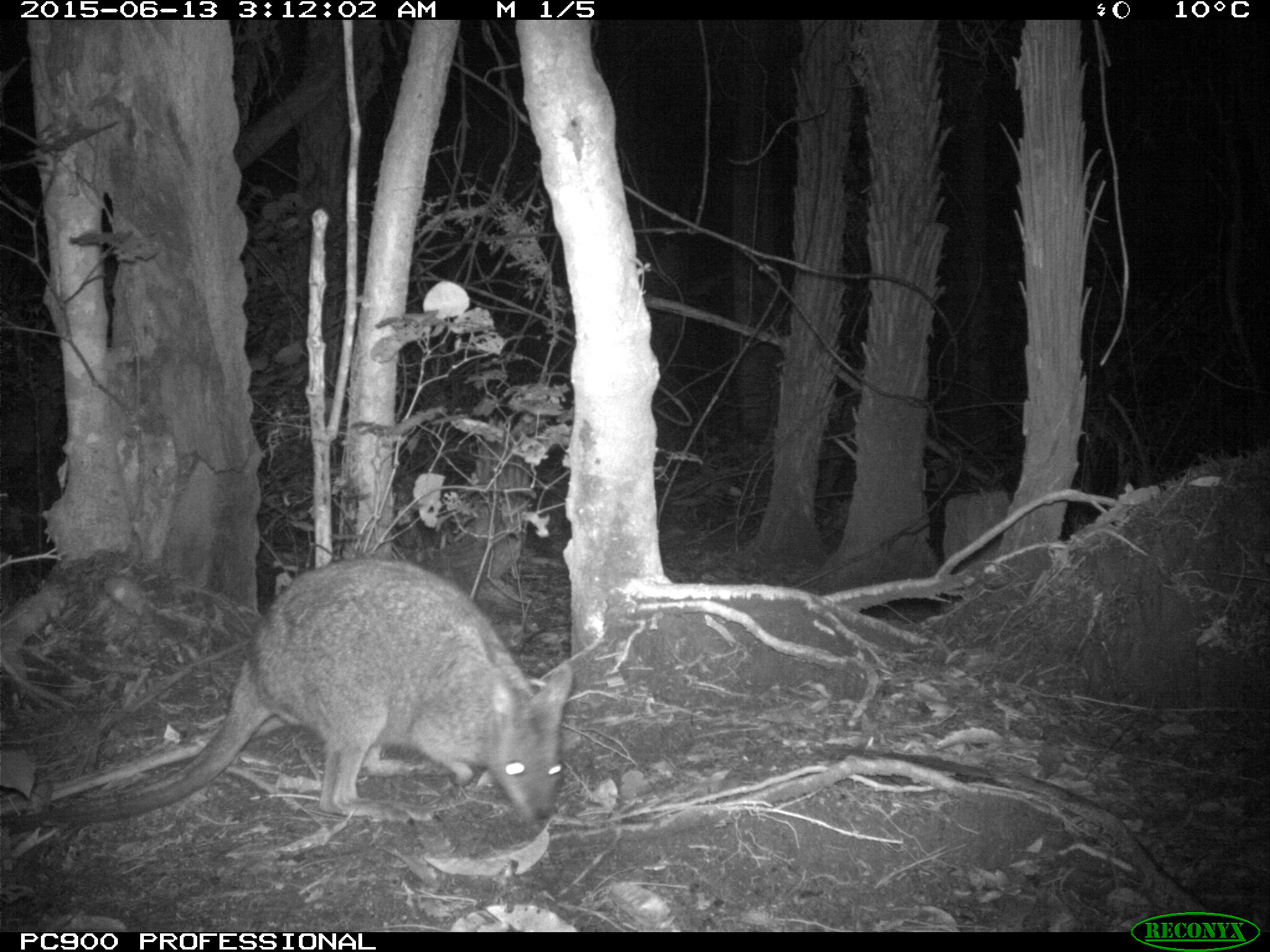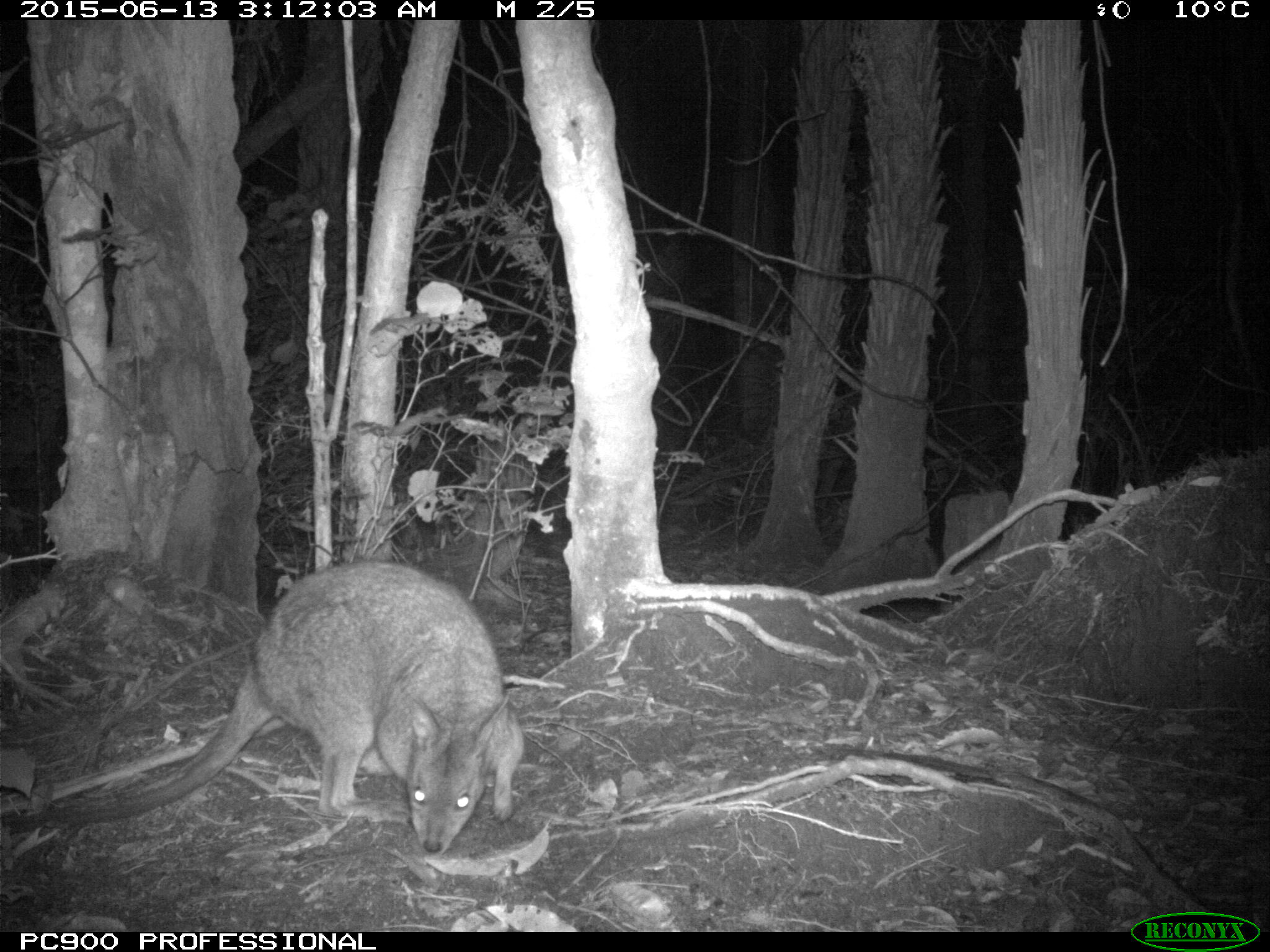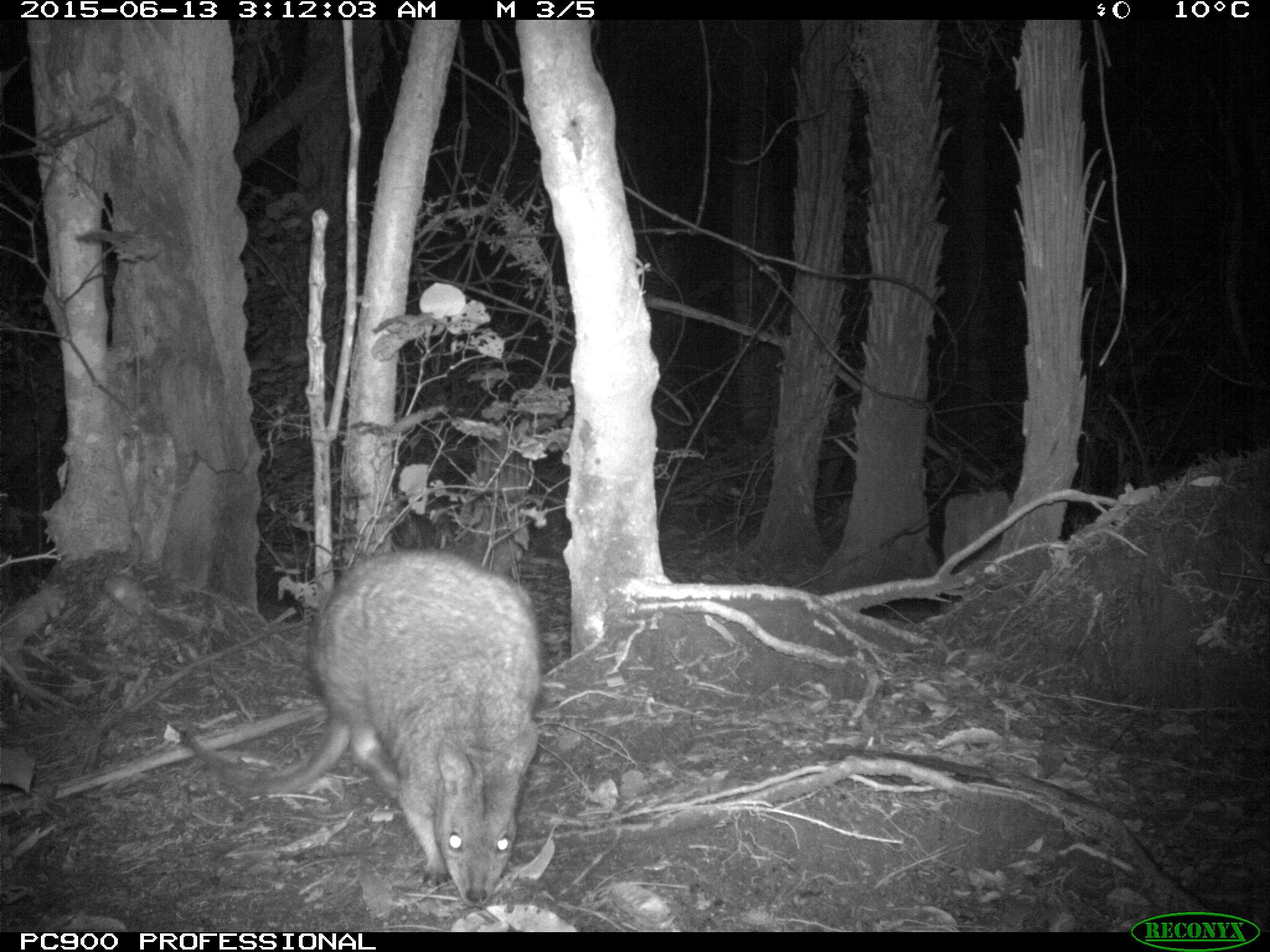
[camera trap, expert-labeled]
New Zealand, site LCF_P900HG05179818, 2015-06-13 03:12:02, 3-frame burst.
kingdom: Animalia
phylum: Chordata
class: Mammalia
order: Diprotodontia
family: Macropodidae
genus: Notamacropus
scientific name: Notamacropus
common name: wallaby